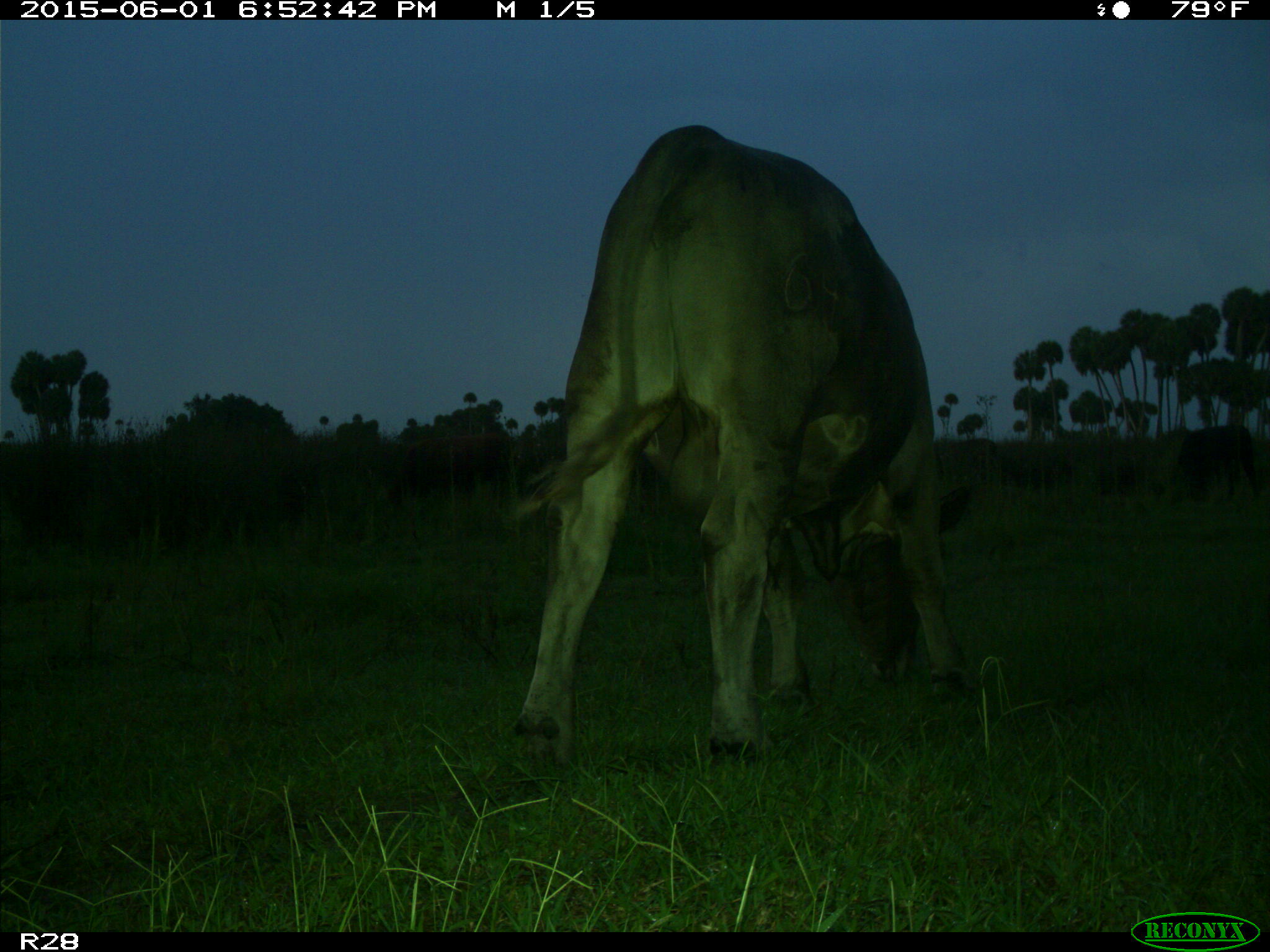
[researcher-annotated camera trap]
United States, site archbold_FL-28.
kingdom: Animalia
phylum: Chordata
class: Mammalia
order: Artiodactyla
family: Bovidae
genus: Bos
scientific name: Bos taurus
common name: domestic cow